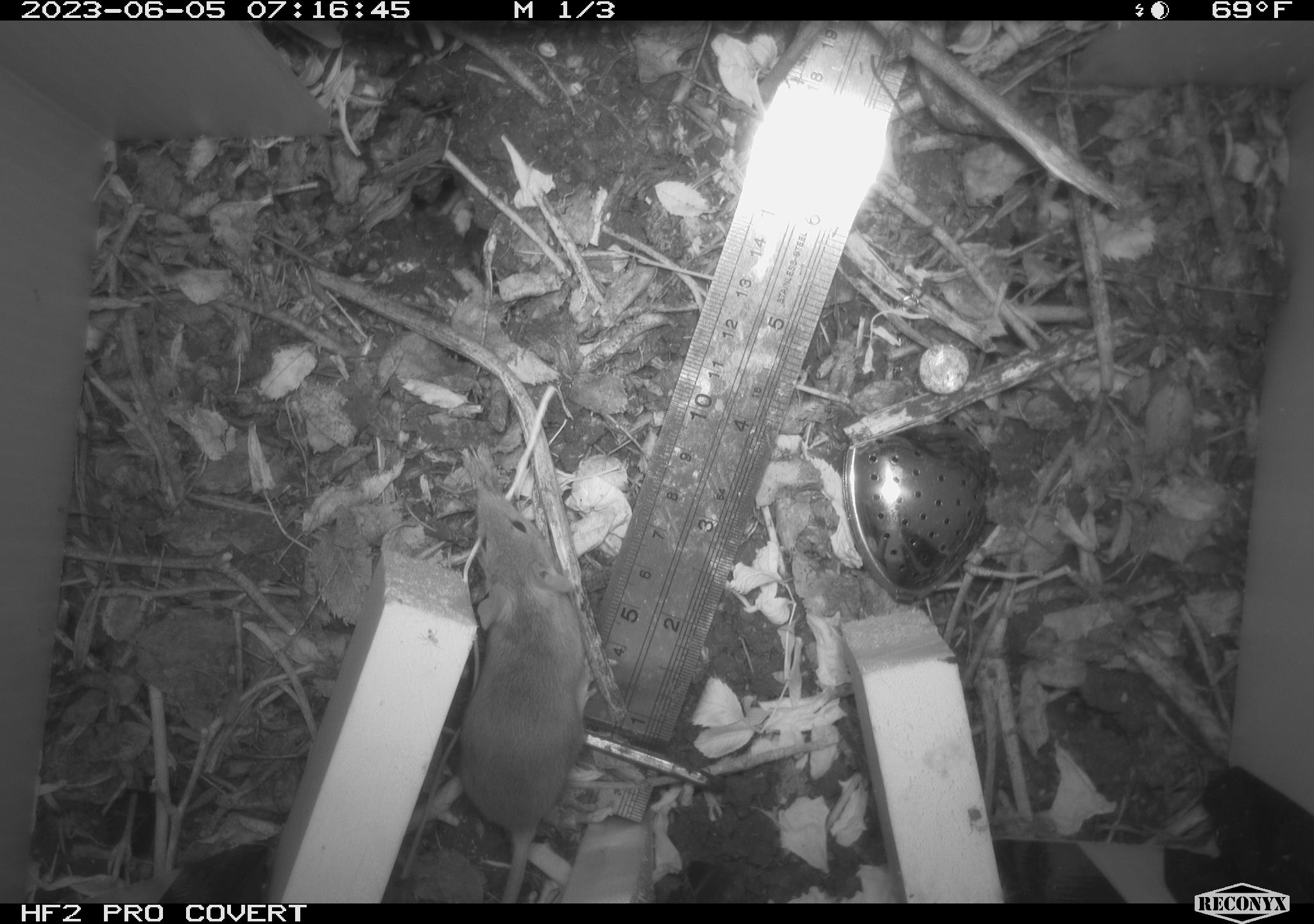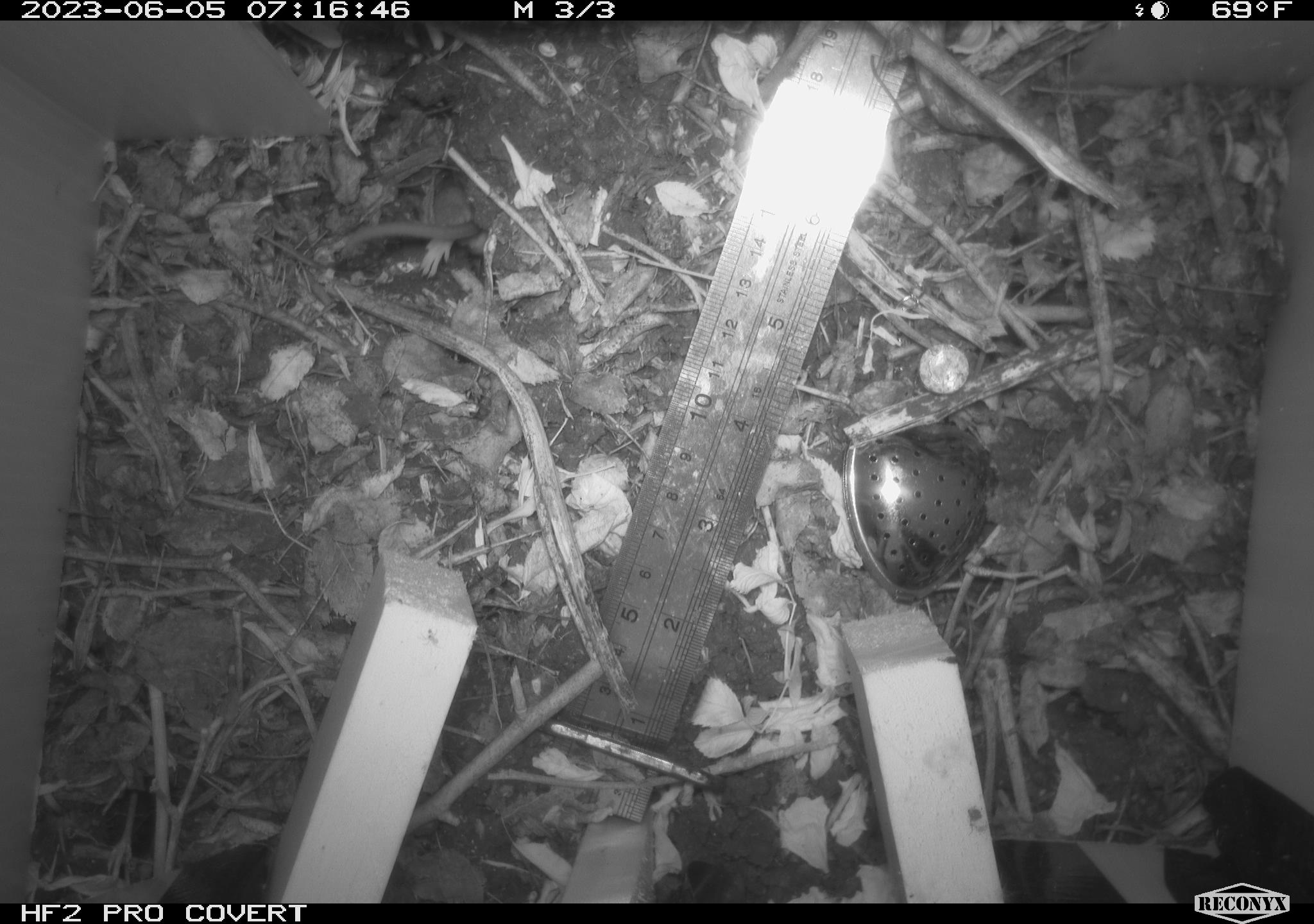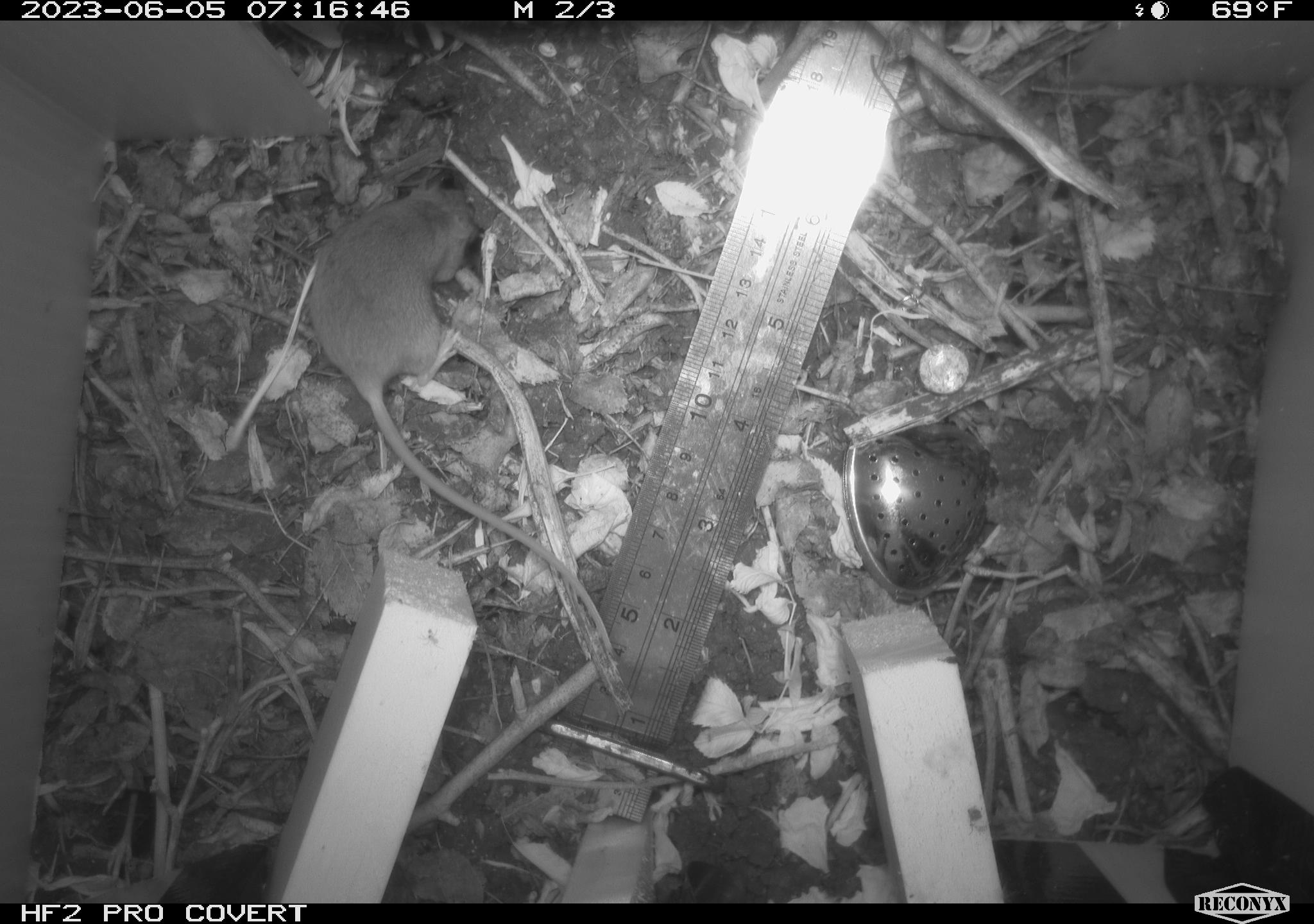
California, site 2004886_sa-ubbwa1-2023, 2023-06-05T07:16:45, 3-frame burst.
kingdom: Animalia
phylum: Chordata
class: Mammalia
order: Rodentia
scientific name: Rodentia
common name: rodent